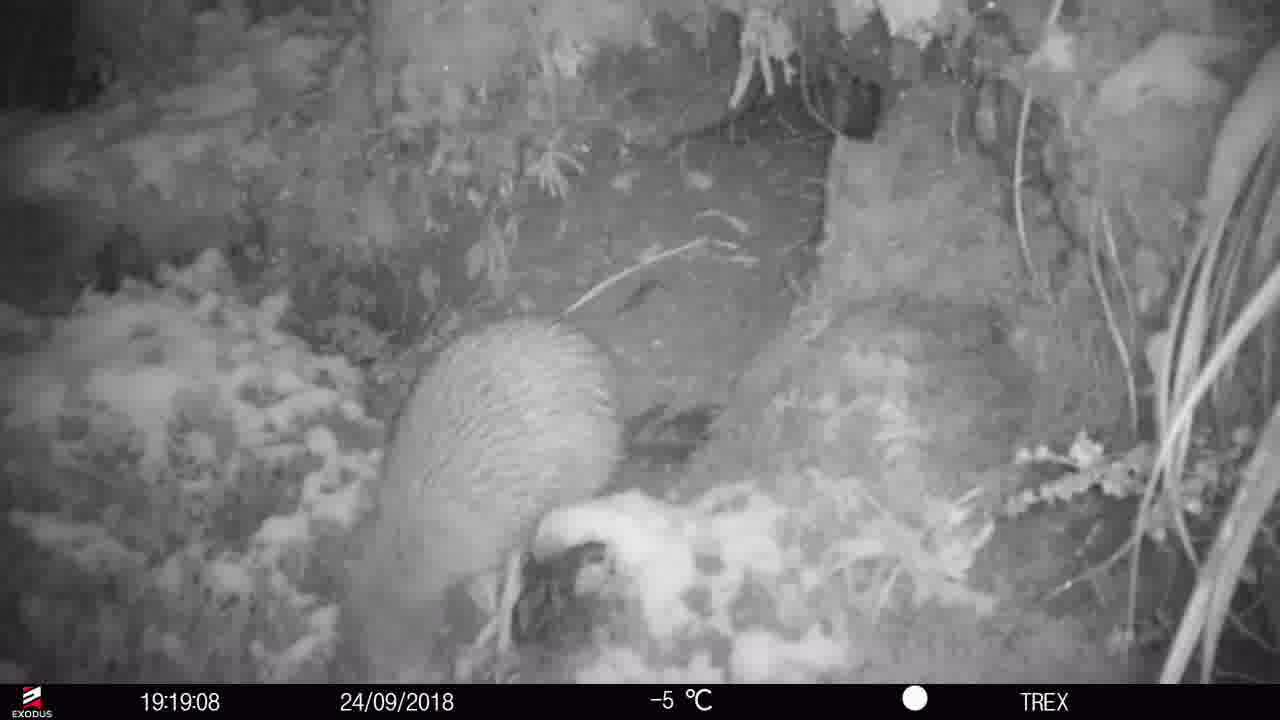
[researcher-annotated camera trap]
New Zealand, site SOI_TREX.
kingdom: Animalia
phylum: Chordata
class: Aves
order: Apterygiformes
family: Apterygidae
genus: Apteryx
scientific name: Apteryx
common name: kiwi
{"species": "kiwi (Apteryx)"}